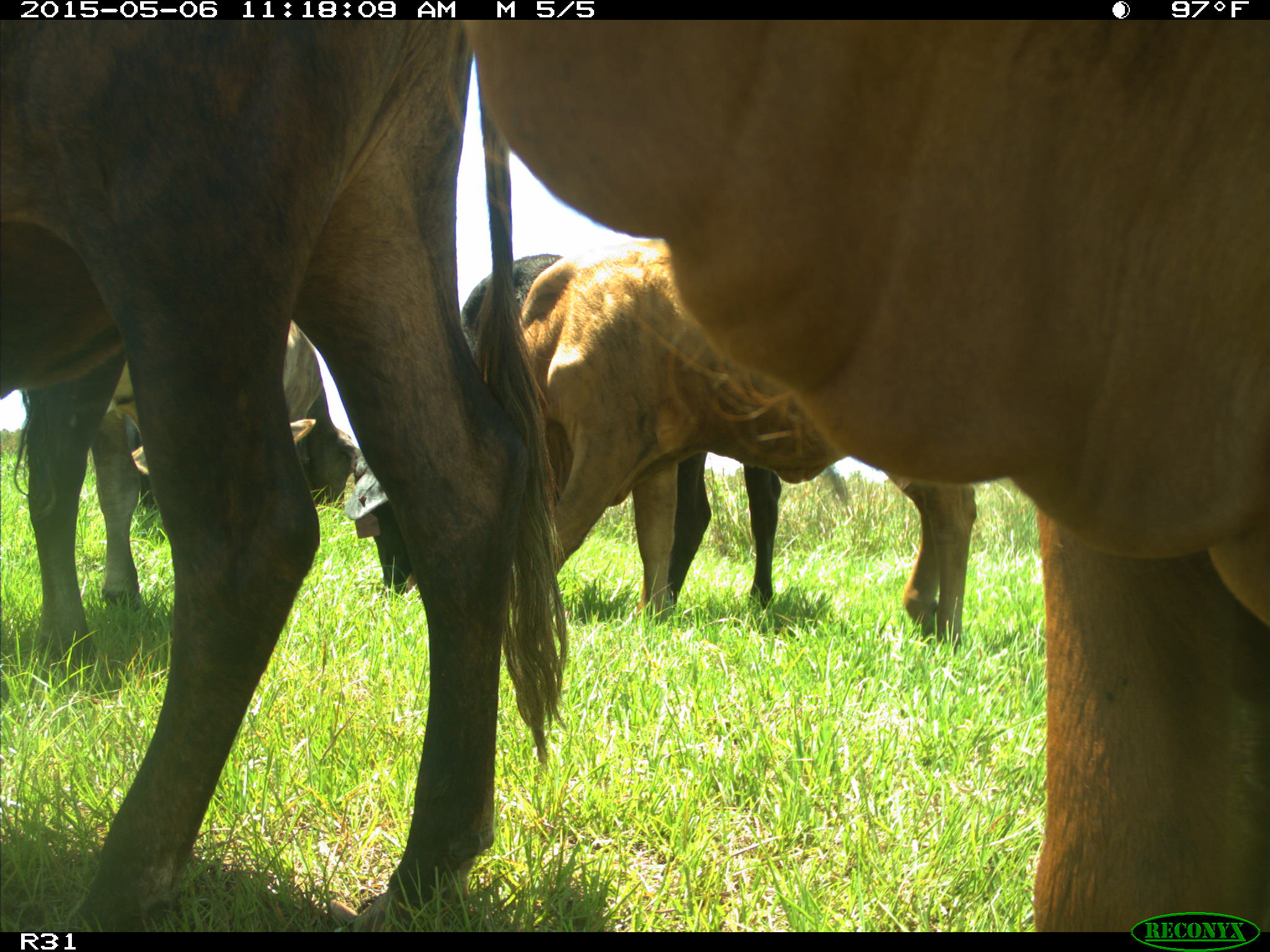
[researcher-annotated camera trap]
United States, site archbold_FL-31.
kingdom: Animalia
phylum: Chordata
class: Mammalia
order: Artiodactyla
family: Bovidae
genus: Bos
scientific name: Bos taurus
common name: domestic cow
Bos taurus (domestic cow).